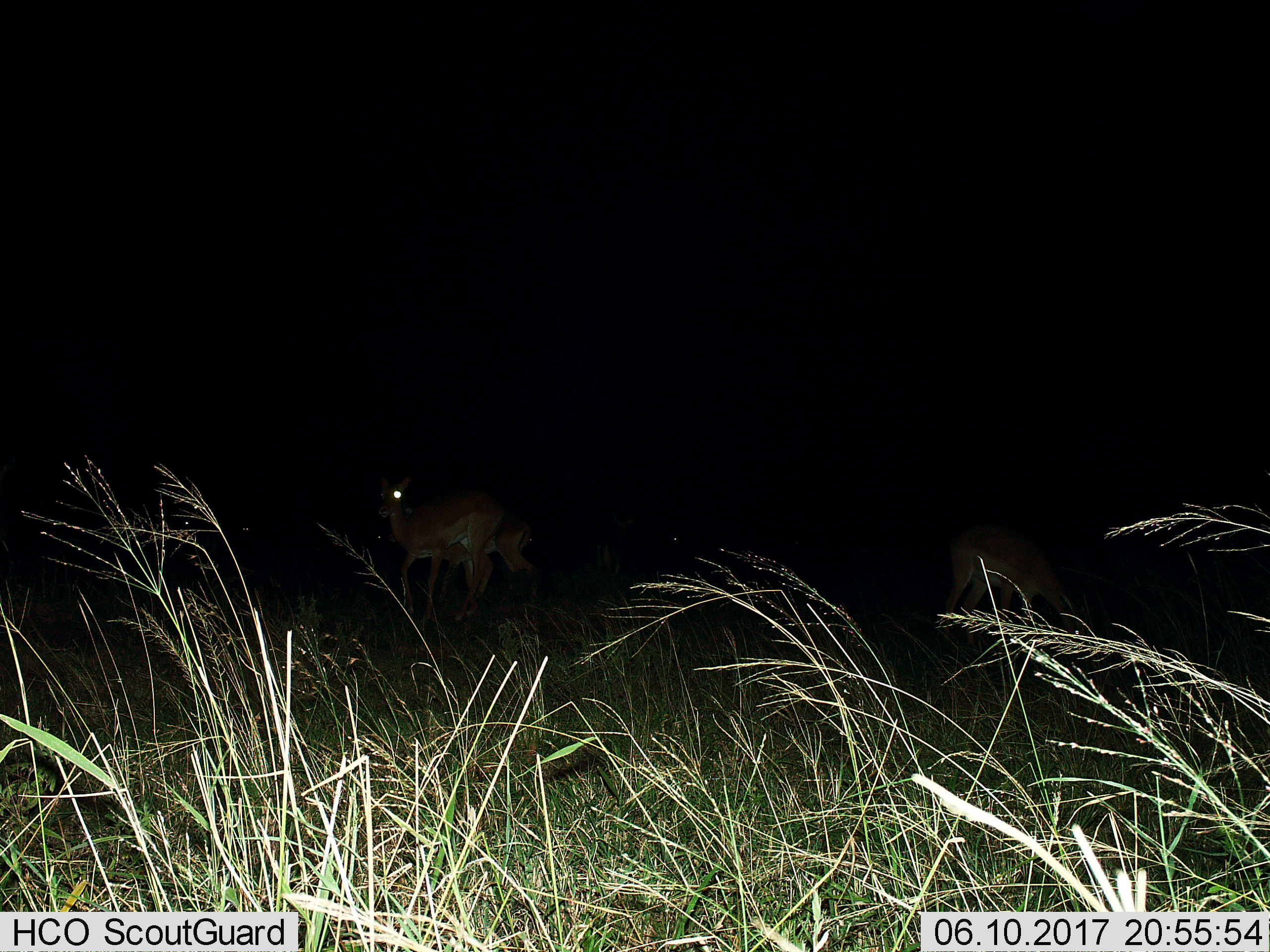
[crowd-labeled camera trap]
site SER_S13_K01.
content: unidentified animal